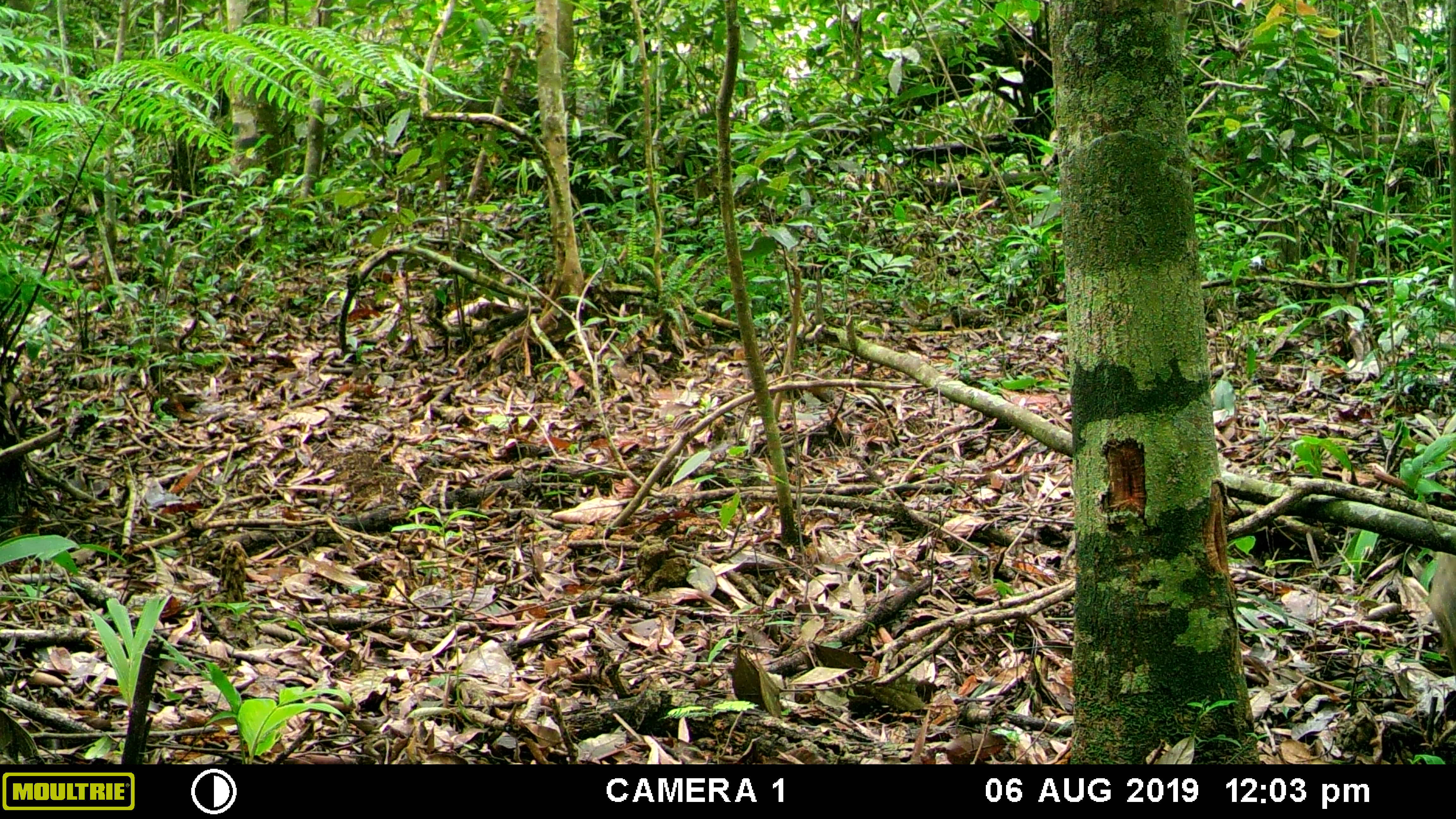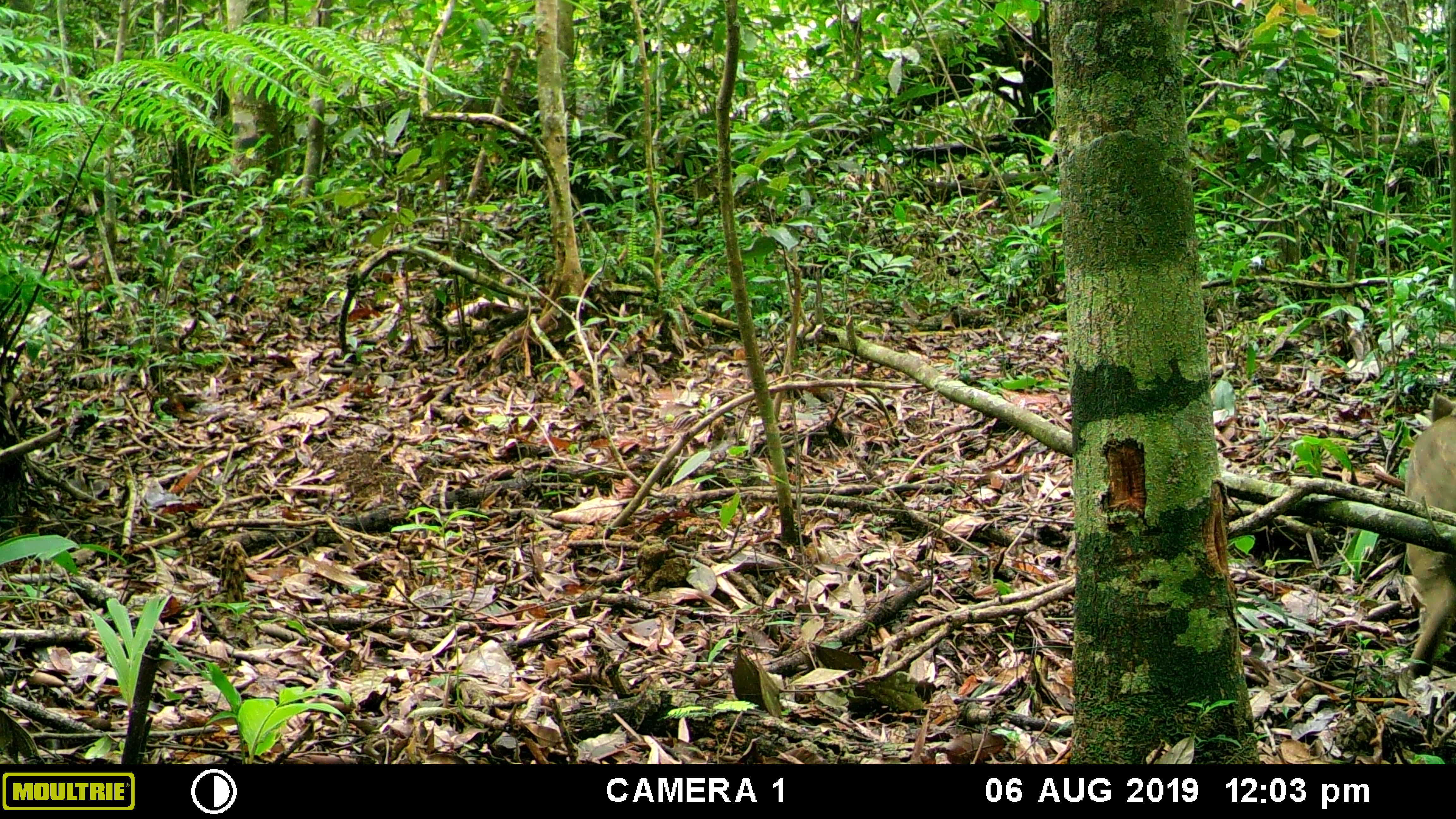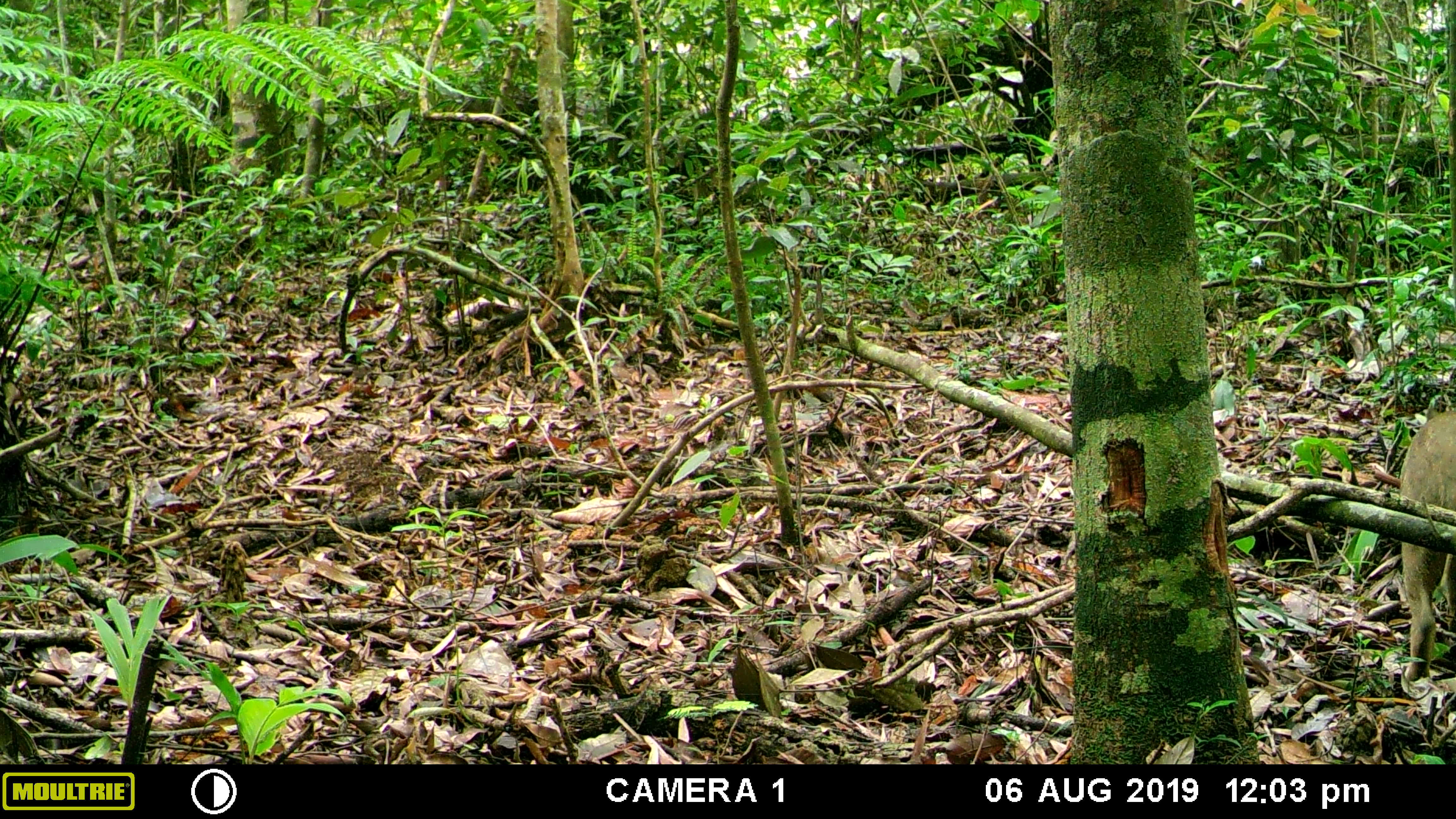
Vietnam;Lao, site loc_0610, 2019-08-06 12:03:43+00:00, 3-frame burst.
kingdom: Animalia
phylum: Chordata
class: Mammalia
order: Artiodactyla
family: Suidae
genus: Sus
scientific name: Sus scrofa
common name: eurasian wild pig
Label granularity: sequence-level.